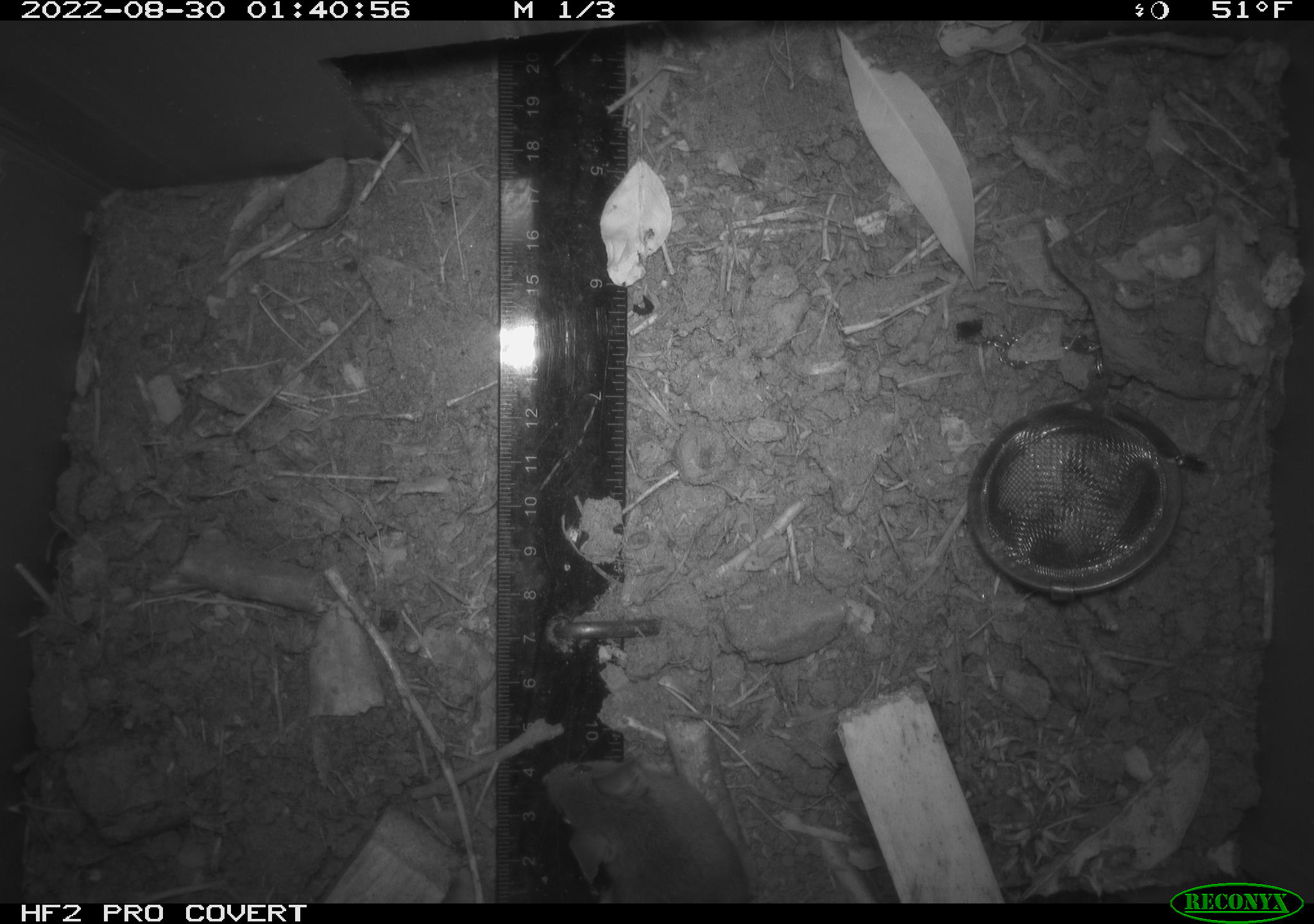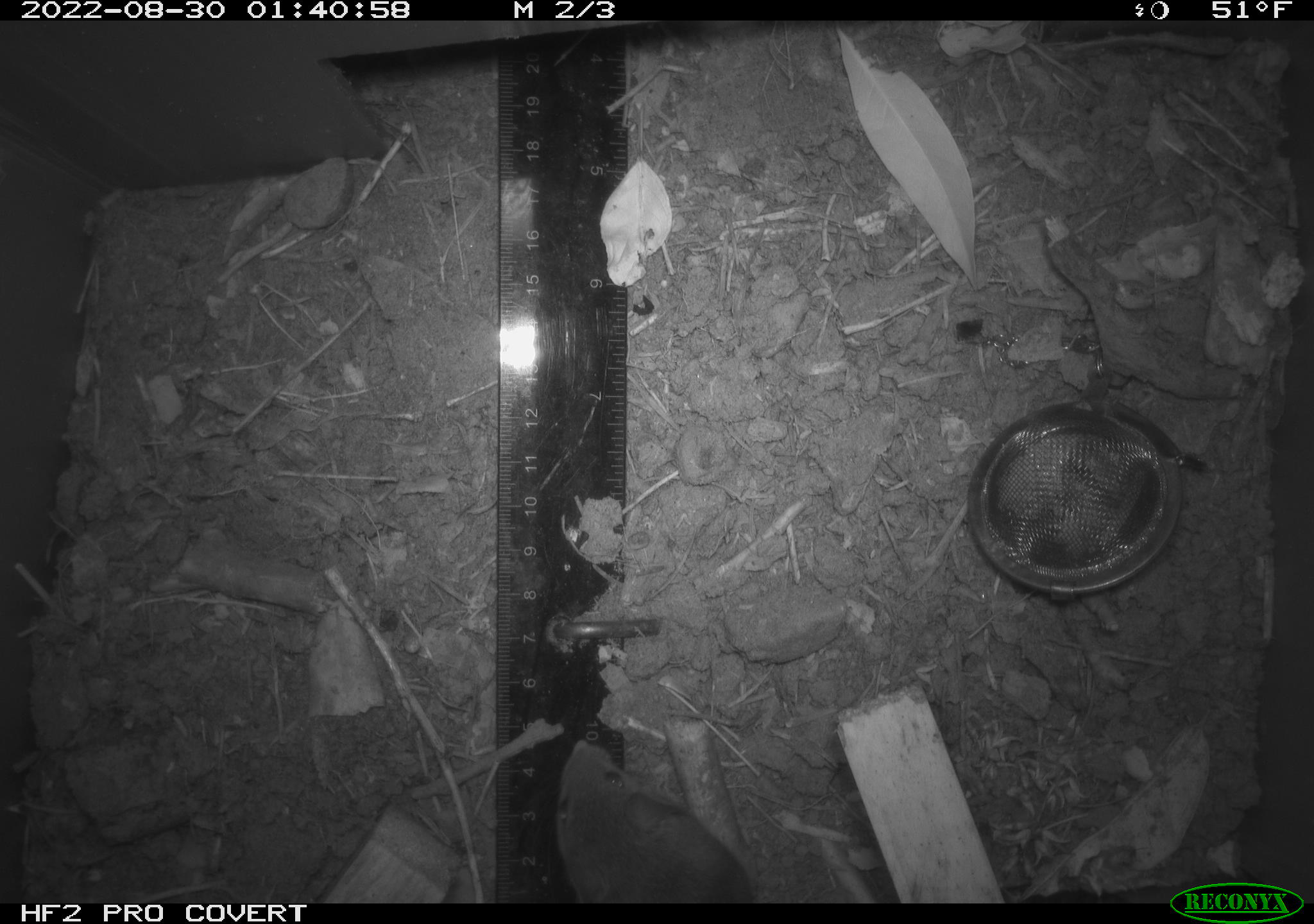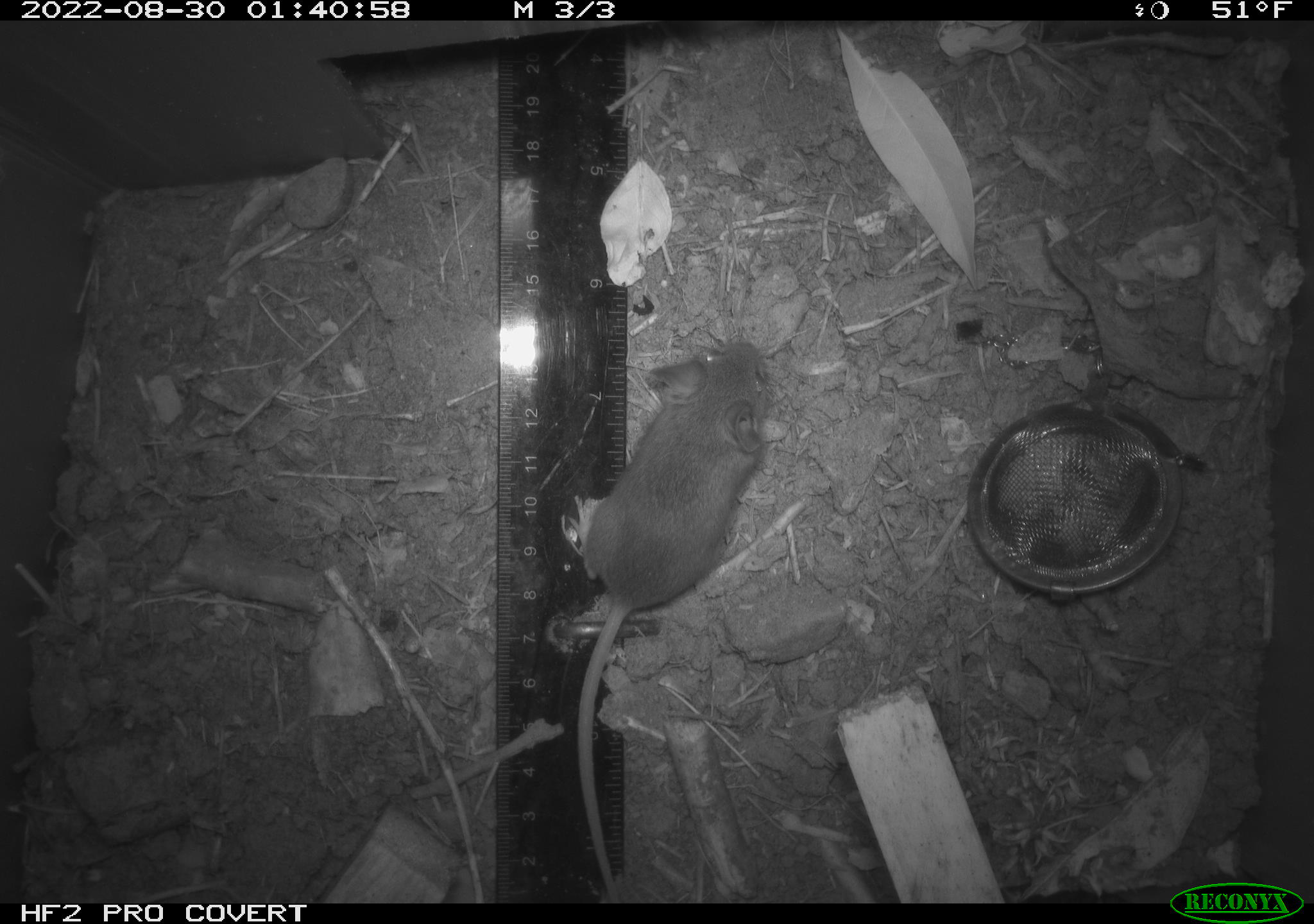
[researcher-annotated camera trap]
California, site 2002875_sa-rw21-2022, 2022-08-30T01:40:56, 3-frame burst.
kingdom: Animalia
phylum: Chordata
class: Mammalia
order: Rodentia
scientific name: Rodentia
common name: mouse species